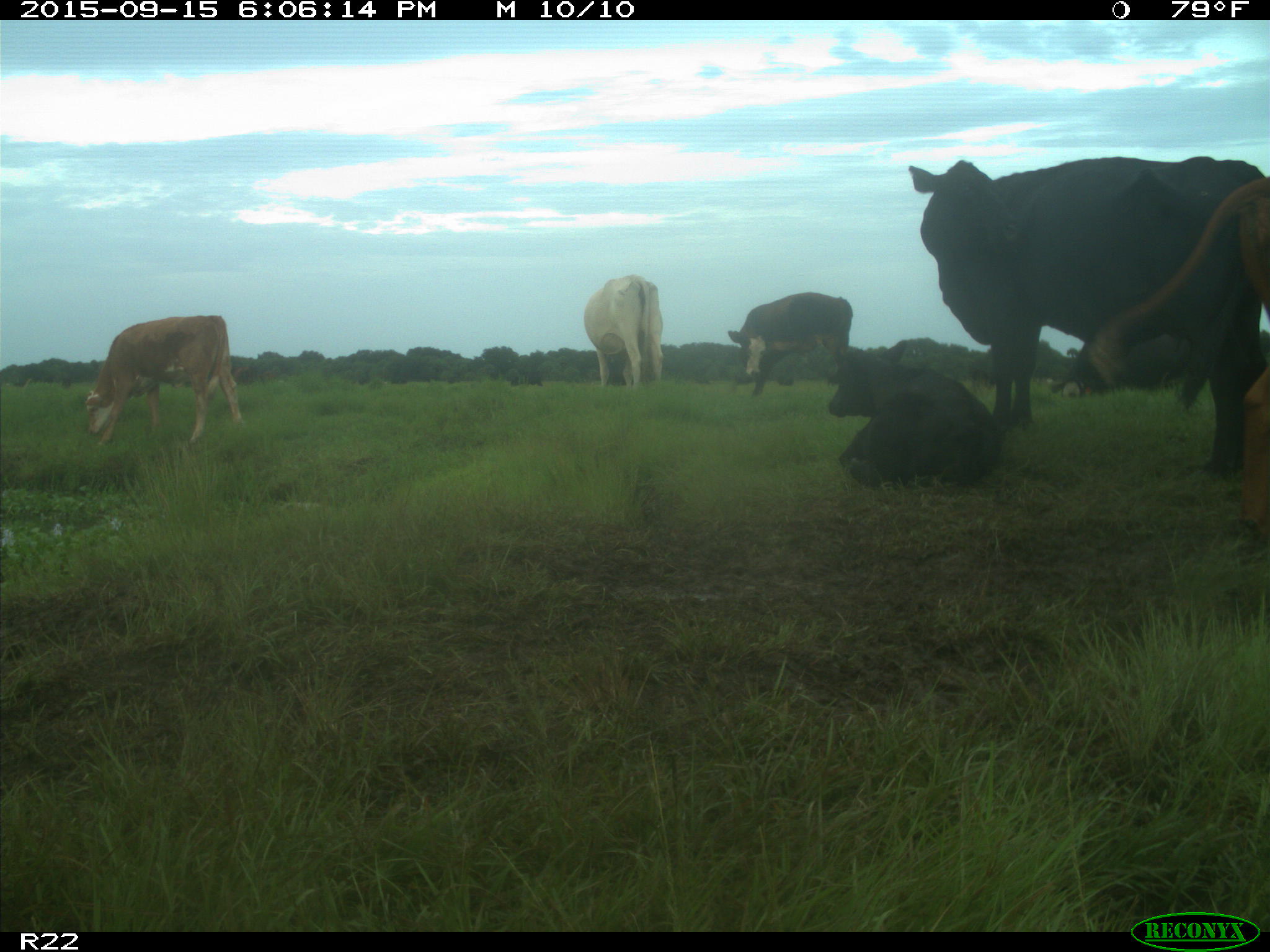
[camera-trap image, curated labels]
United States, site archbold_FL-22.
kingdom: Animalia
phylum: Chordata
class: Mammalia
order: Artiodactyla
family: Bovidae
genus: Bos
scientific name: Bos taurus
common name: domestic cow